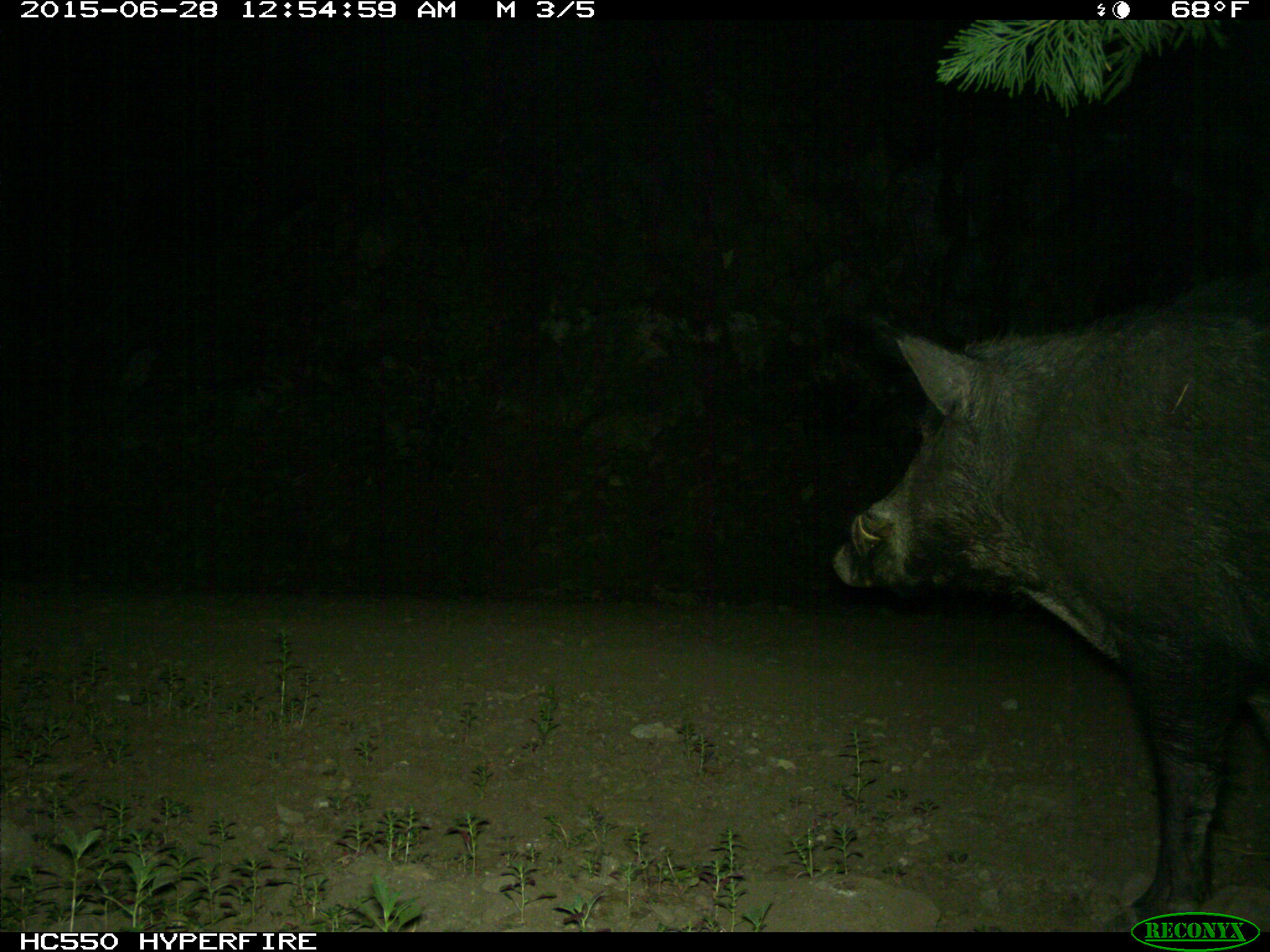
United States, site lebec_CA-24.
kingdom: Animalia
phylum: Chordata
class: Mammalia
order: Artiodactyla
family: Suidae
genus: Sus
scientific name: Sus scrofa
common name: wild boar